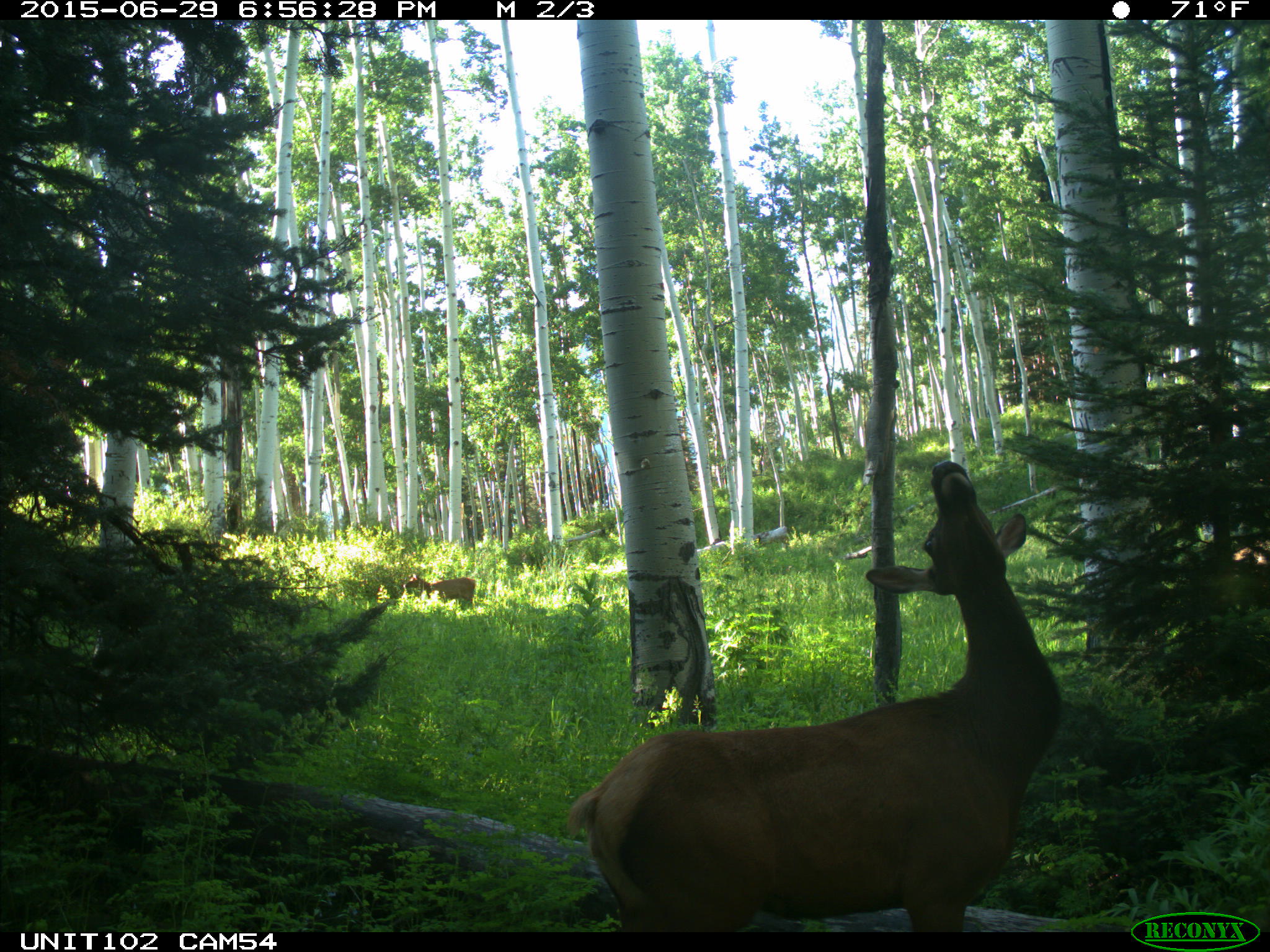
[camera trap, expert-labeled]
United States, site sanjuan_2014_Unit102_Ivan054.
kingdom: Animalia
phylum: Chordata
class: Mammalia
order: Artiodactyla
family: Cervidae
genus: Cervus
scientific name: Cervus elaphus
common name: red deer